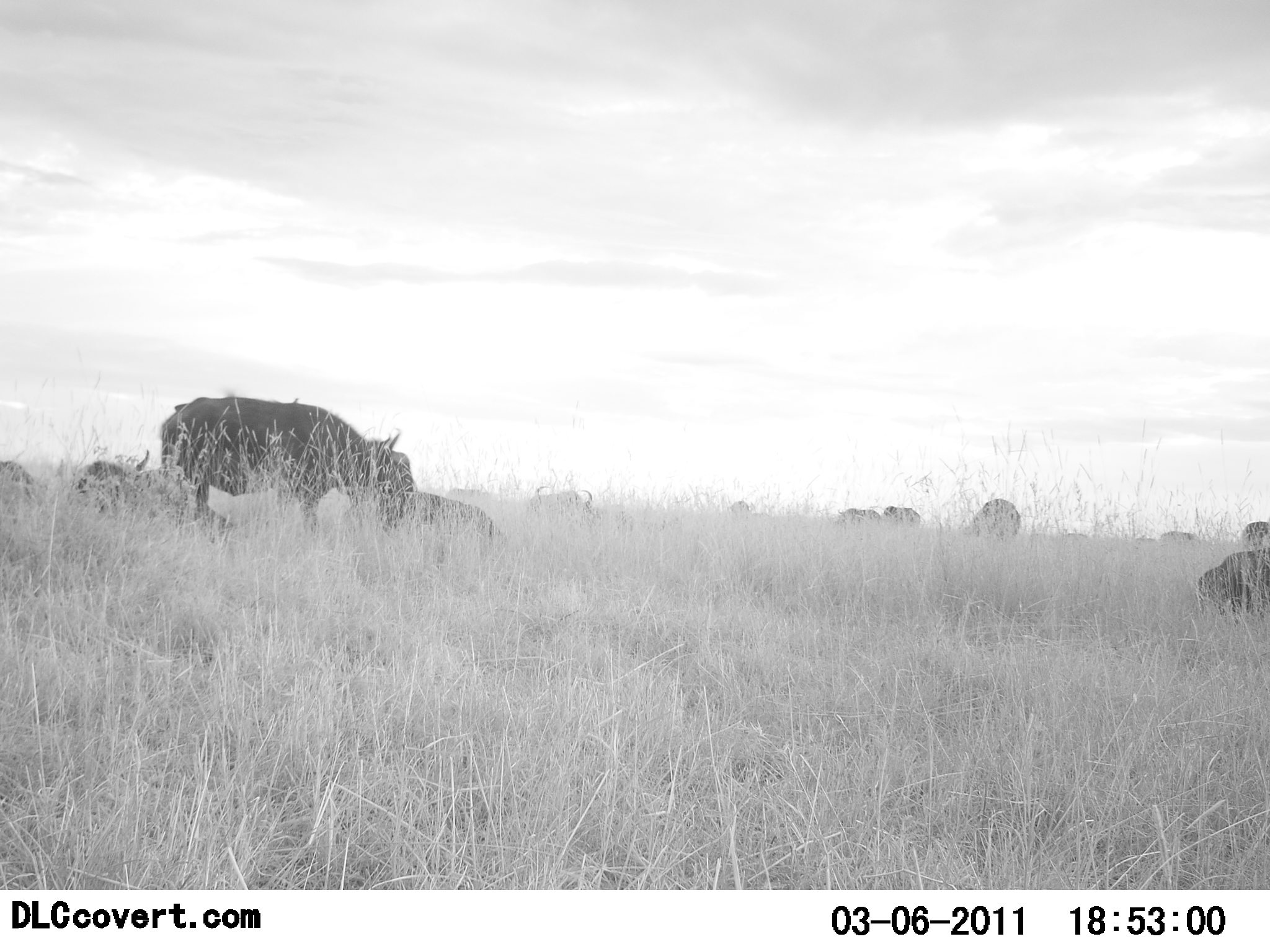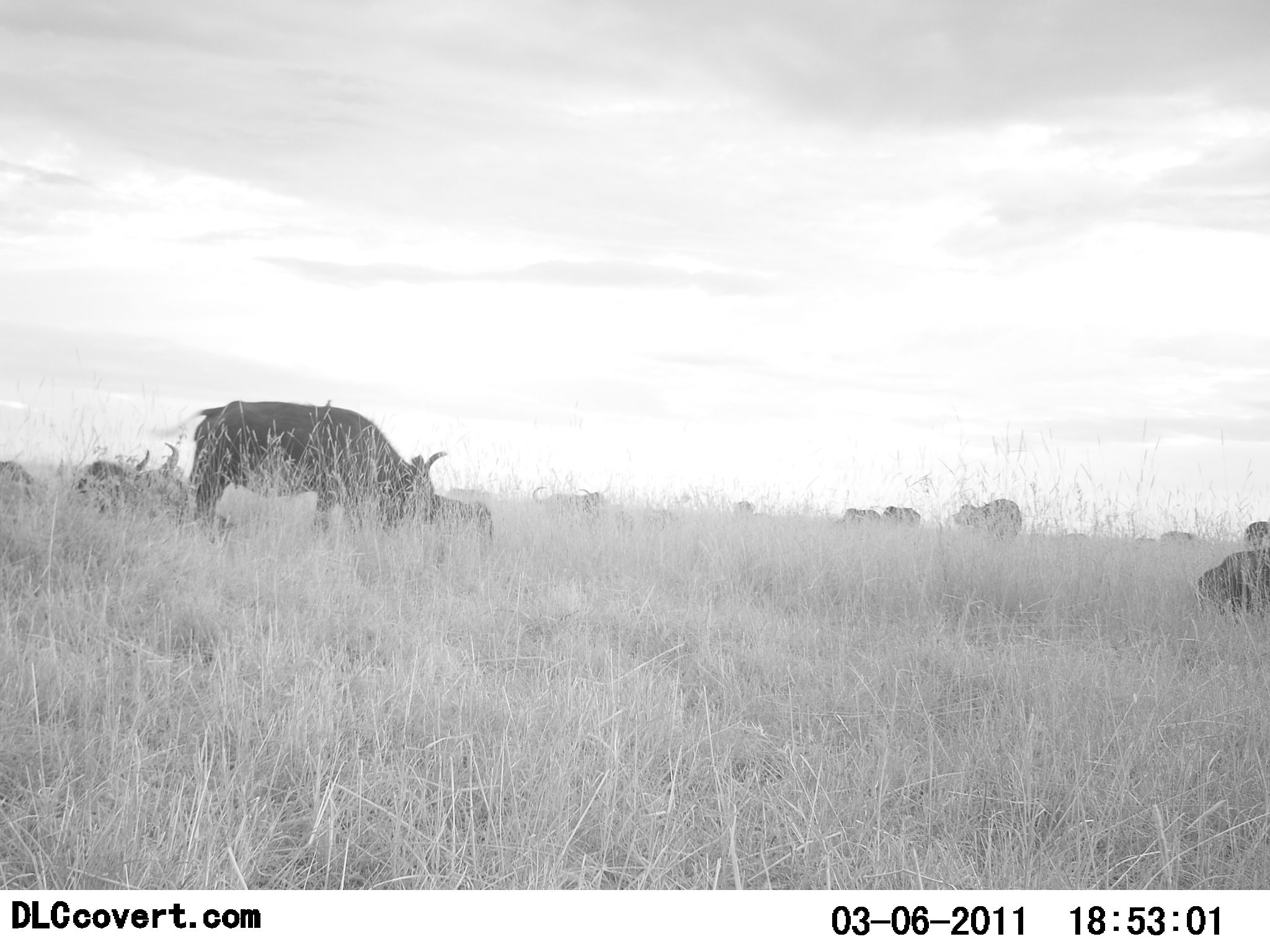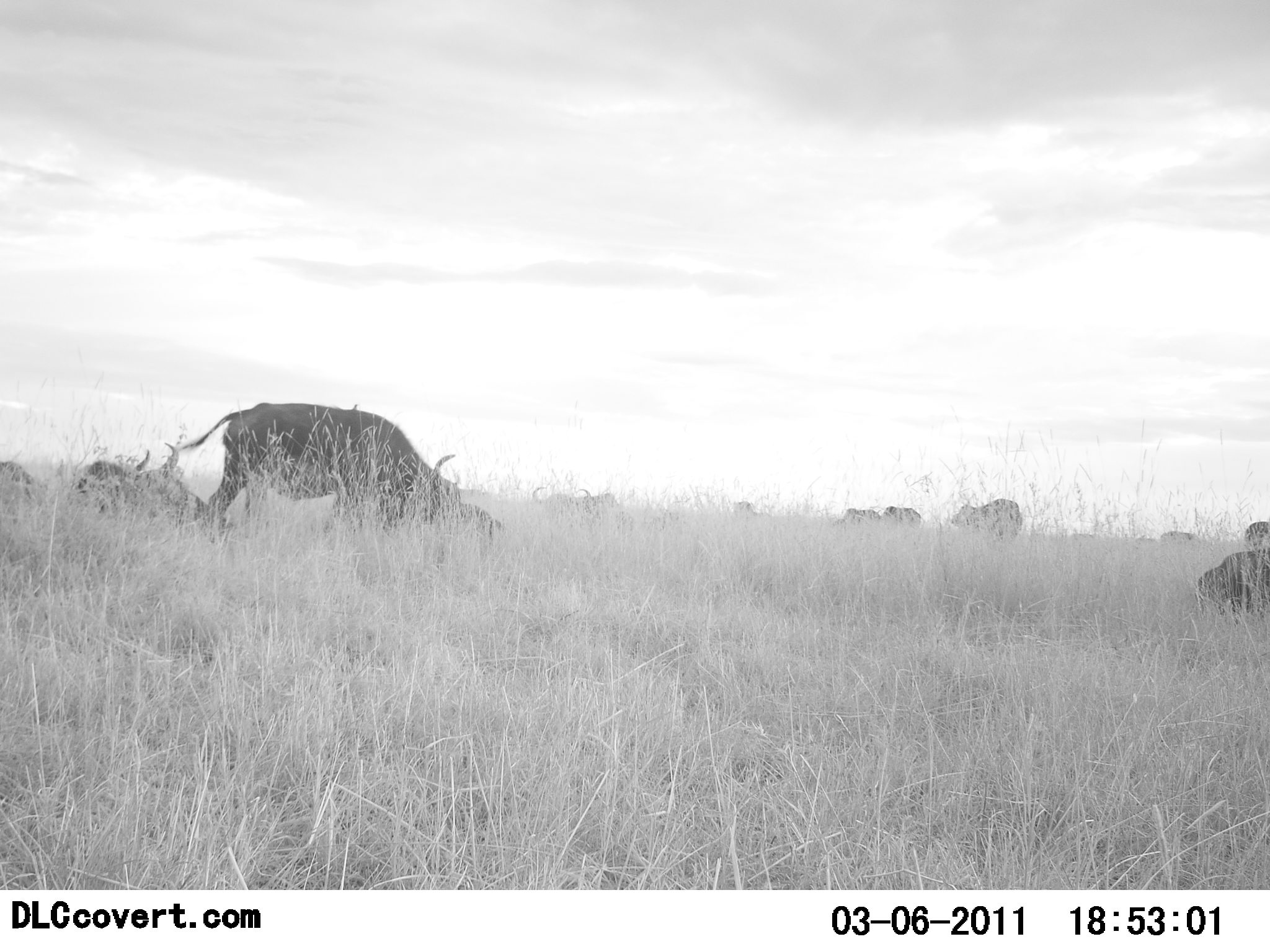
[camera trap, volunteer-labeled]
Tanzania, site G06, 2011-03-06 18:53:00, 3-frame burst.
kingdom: Animalia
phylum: Chordata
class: Mammalia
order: Artiodactyla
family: Bovidae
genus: Connochaetes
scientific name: Connochaetes taurinus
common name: blue wildebeest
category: wildebeest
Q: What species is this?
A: Wildebeest (blue wildebeest) (Connochaetes taurinus).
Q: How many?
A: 11-50.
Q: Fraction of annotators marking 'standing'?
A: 33%.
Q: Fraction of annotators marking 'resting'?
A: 17%.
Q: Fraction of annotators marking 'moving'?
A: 17%.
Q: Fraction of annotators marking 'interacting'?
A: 0%.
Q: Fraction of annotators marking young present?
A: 0%.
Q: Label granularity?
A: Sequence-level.